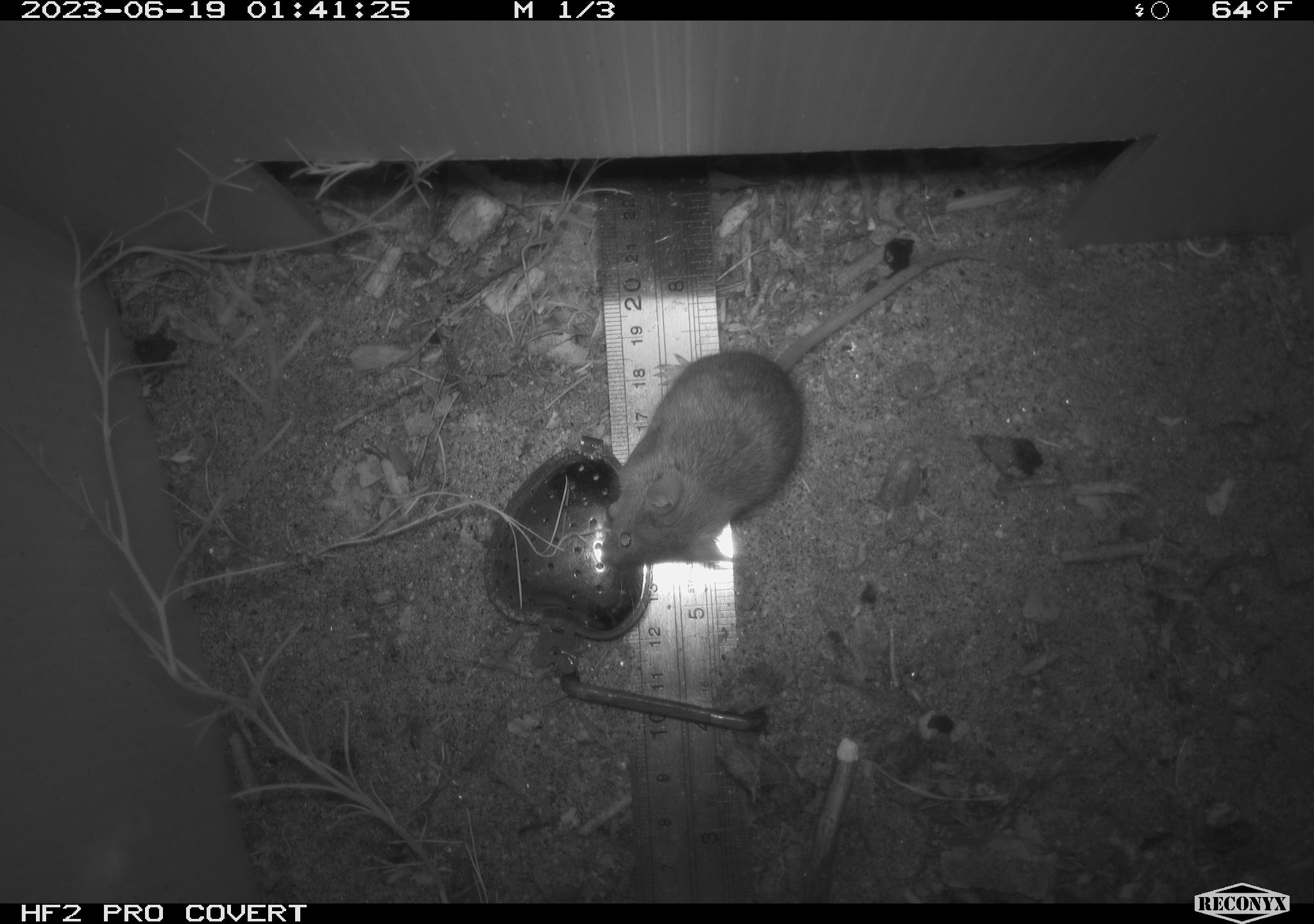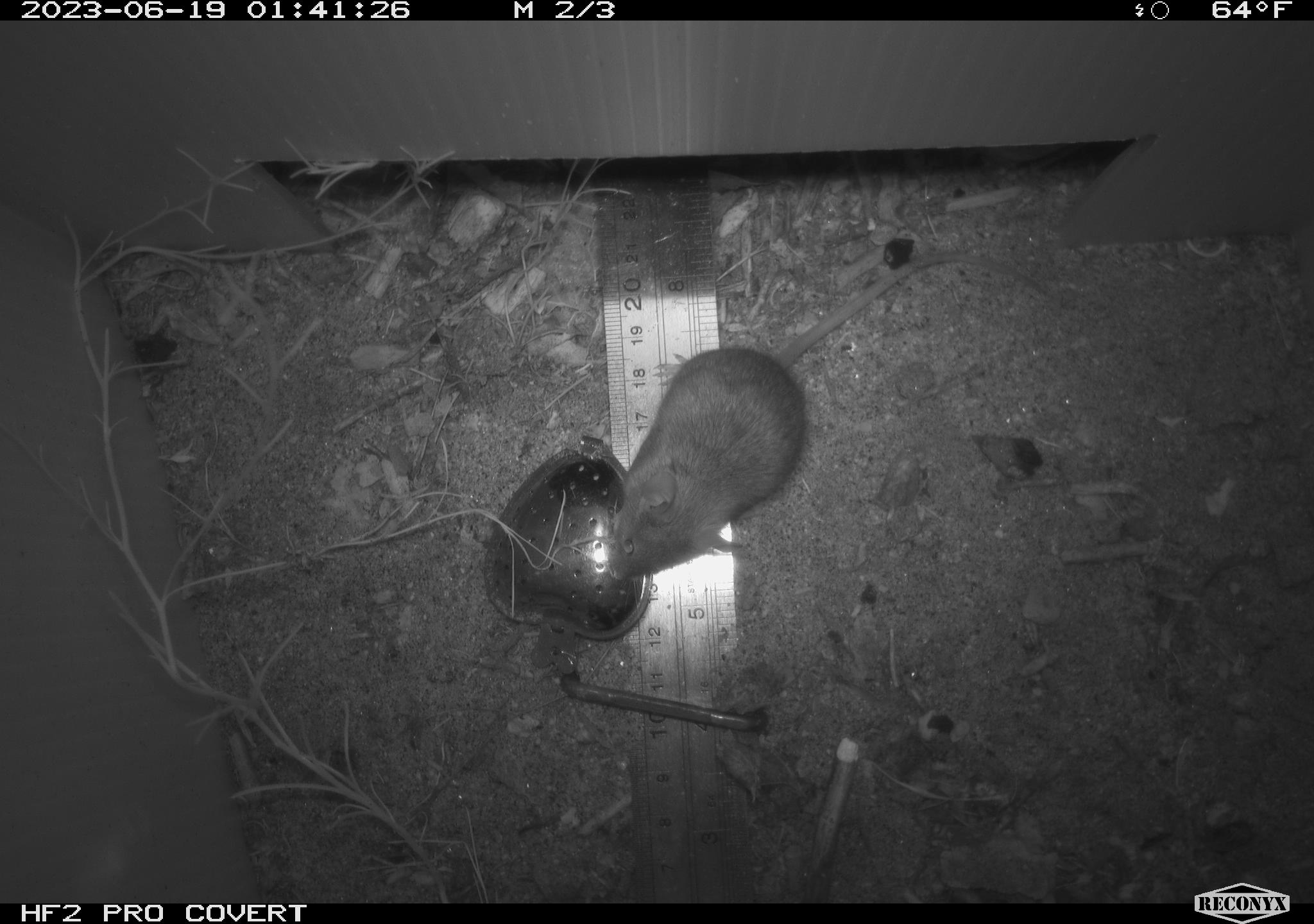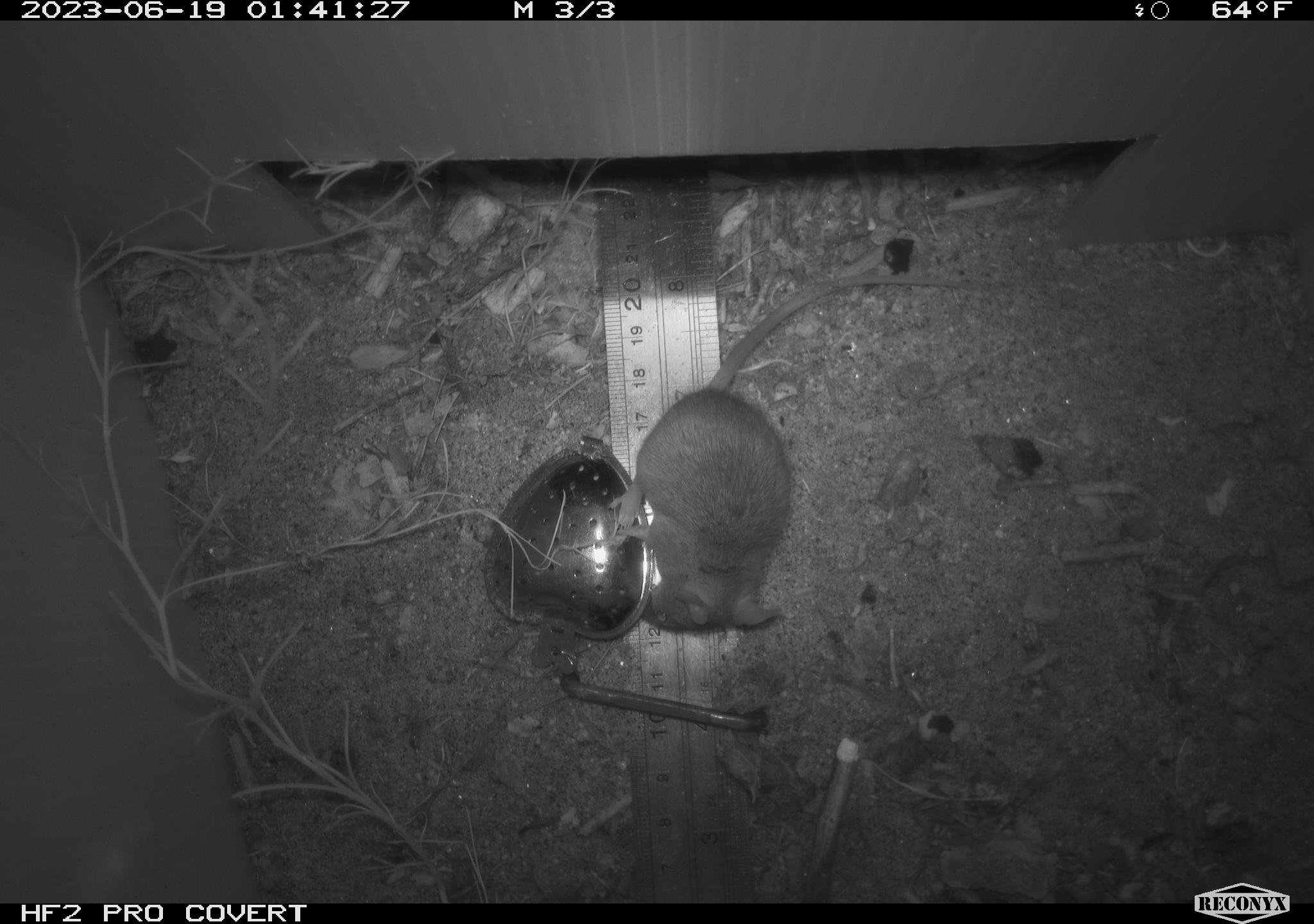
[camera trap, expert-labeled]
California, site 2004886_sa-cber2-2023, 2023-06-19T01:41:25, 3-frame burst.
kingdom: Animalia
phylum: Chordata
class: Mammalia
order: Rodentia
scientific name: Rodentia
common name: mouse species